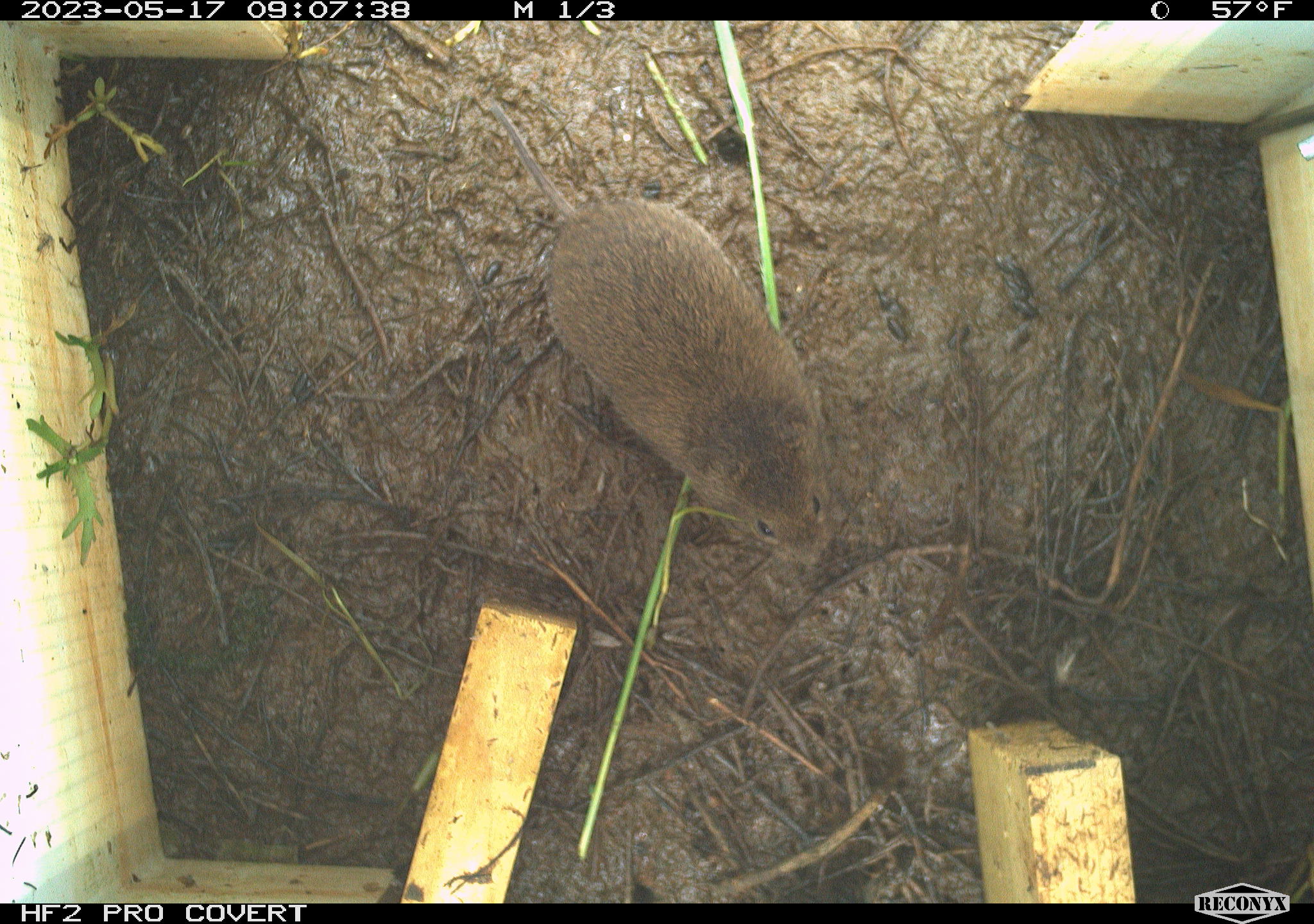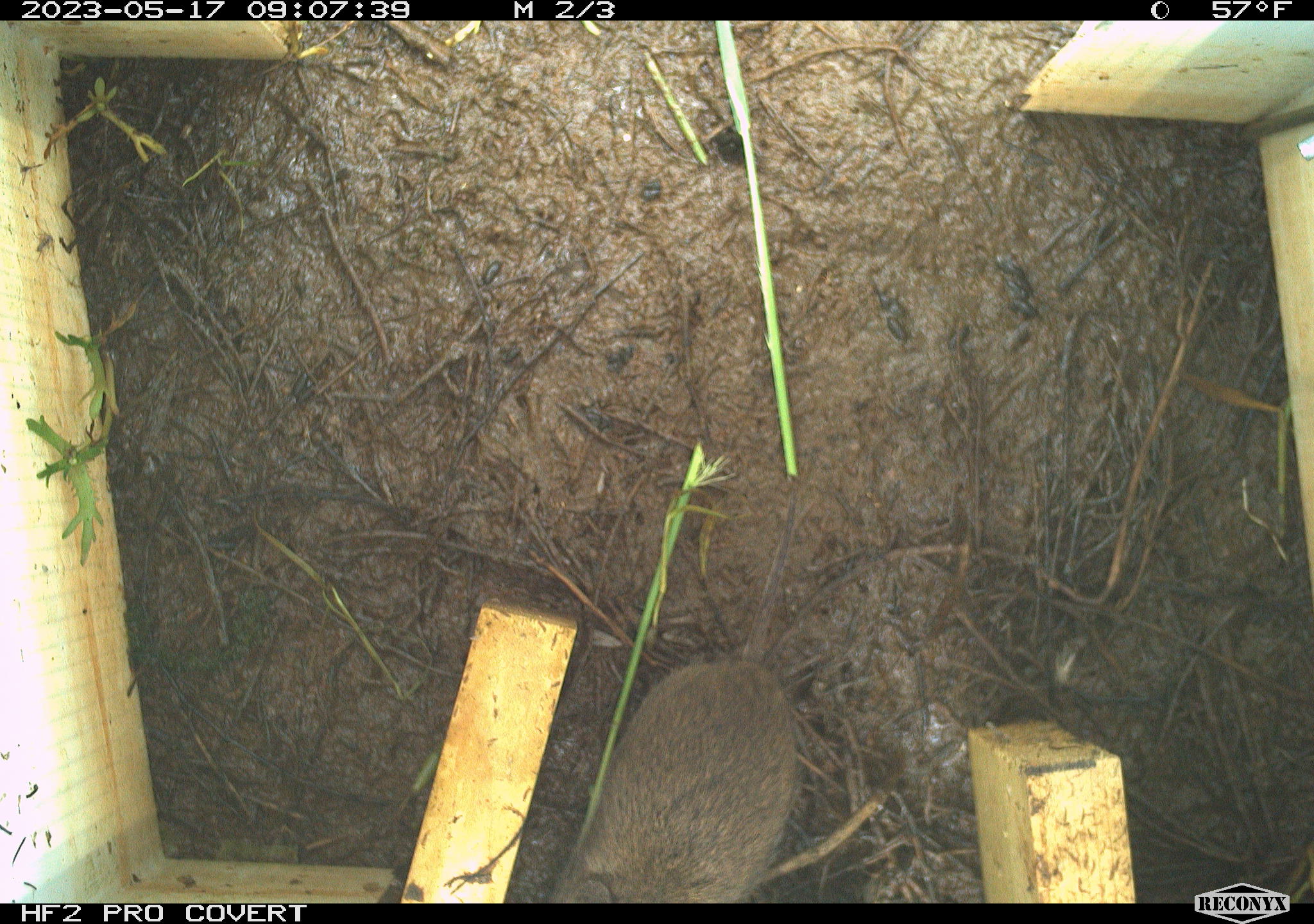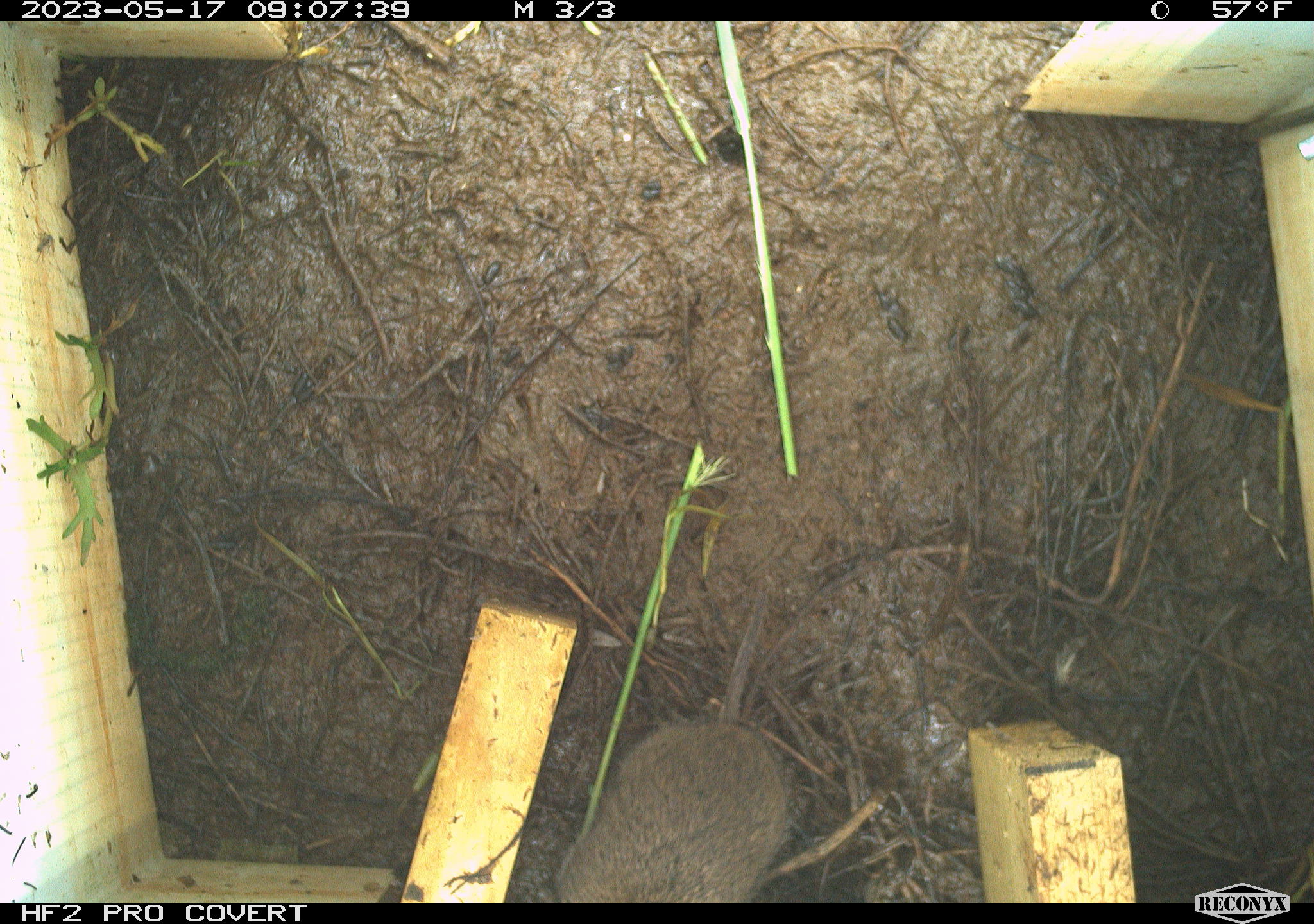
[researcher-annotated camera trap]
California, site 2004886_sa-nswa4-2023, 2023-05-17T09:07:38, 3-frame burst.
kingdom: Animalia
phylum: Chordata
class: Mammalia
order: Rodentia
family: Cricetidae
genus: Microtus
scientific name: Microtus californicus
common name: california vole